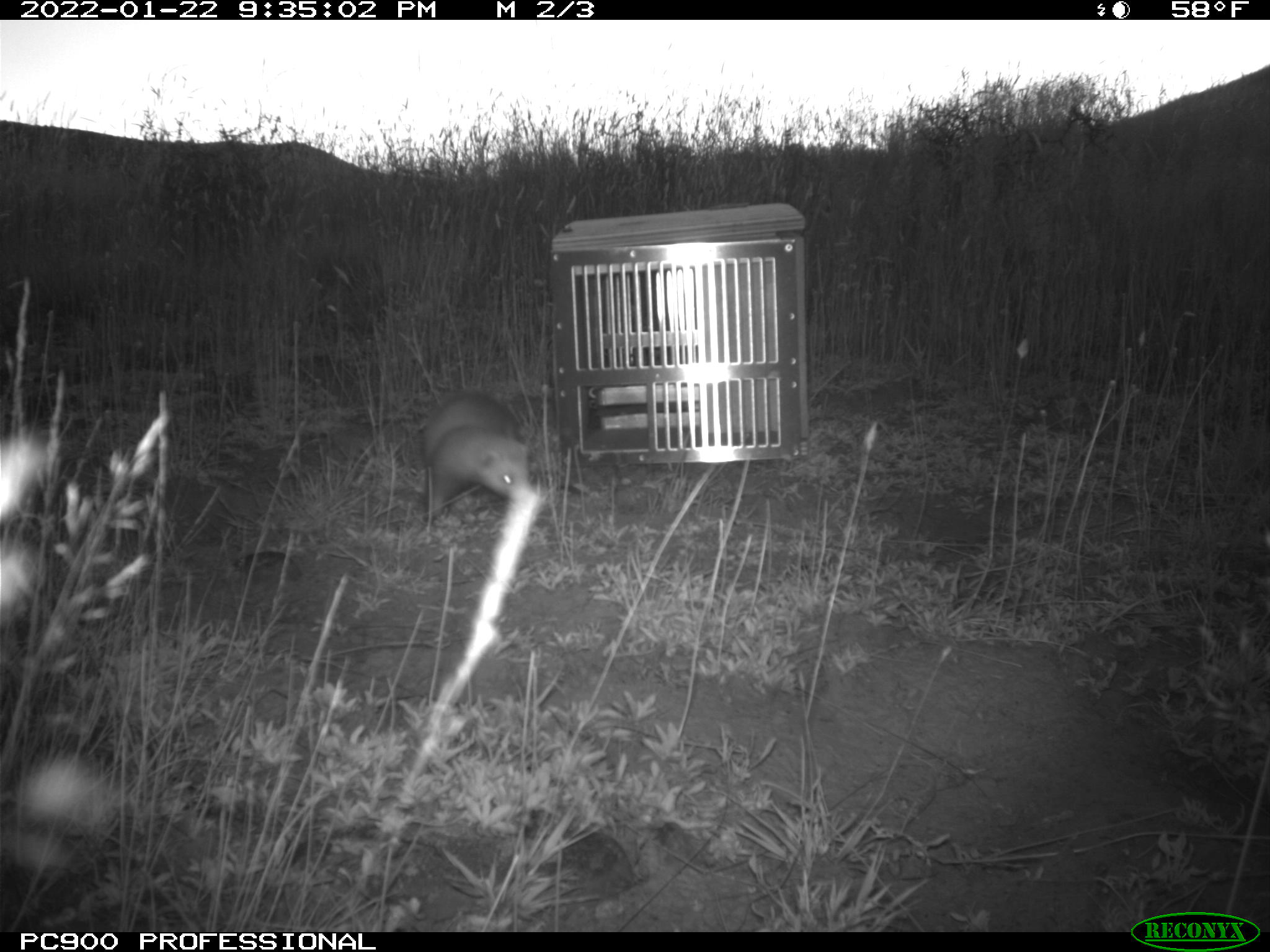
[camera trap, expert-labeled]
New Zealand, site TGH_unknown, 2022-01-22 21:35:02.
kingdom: Animalia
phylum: Chordata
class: Mammalia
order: Carnivora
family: Mustelidae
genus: Mustela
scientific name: Mustela furo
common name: ferret